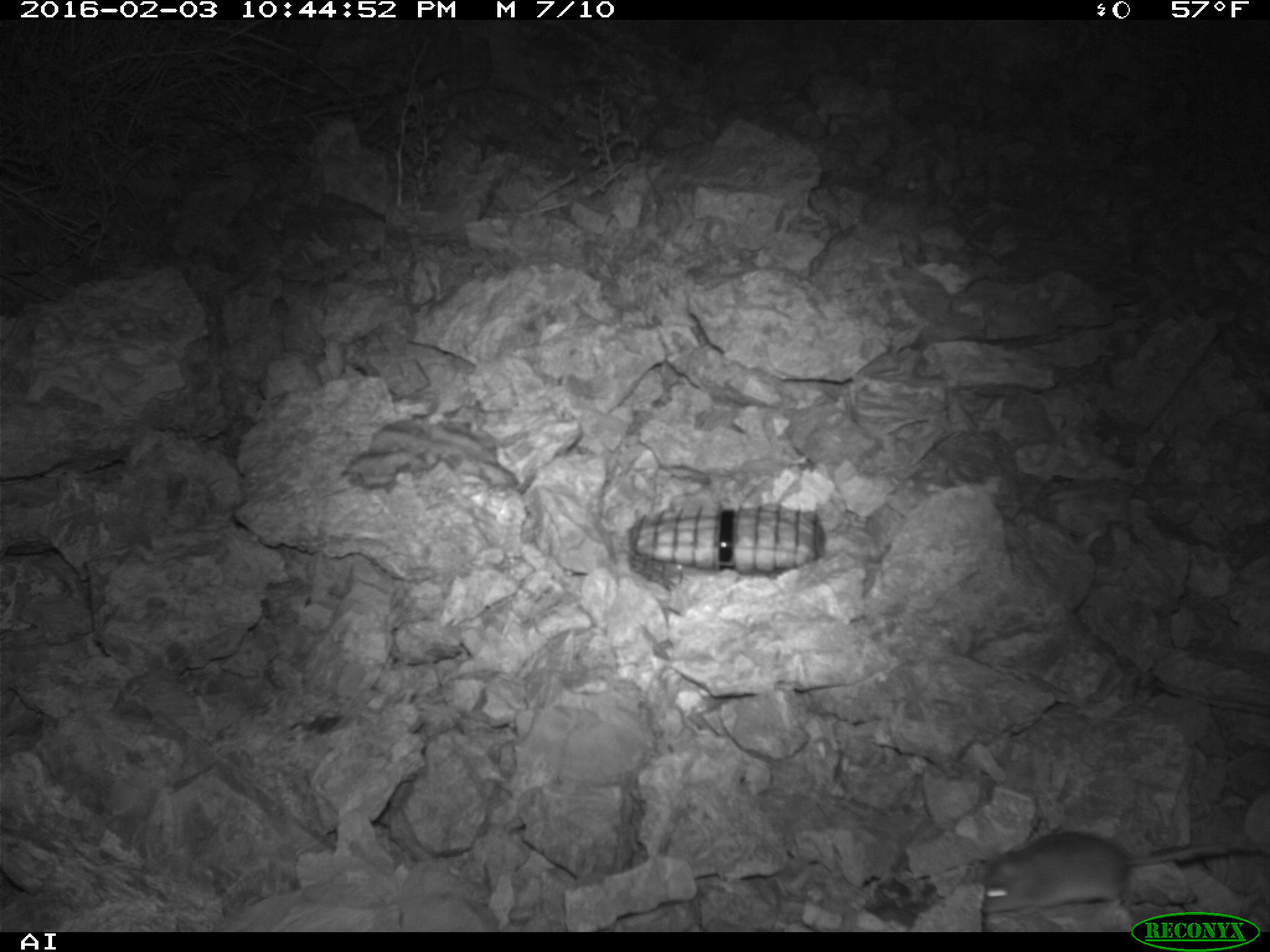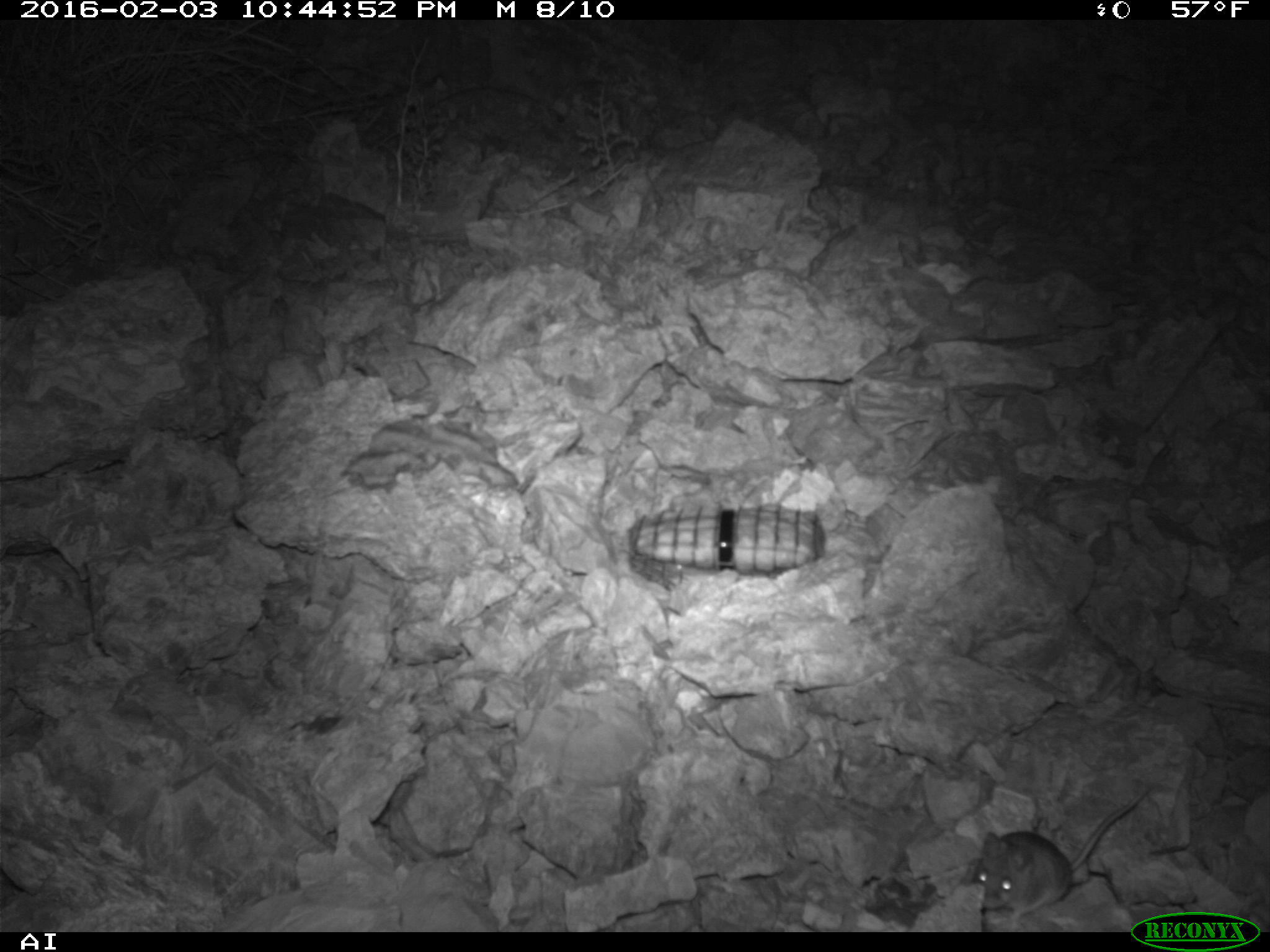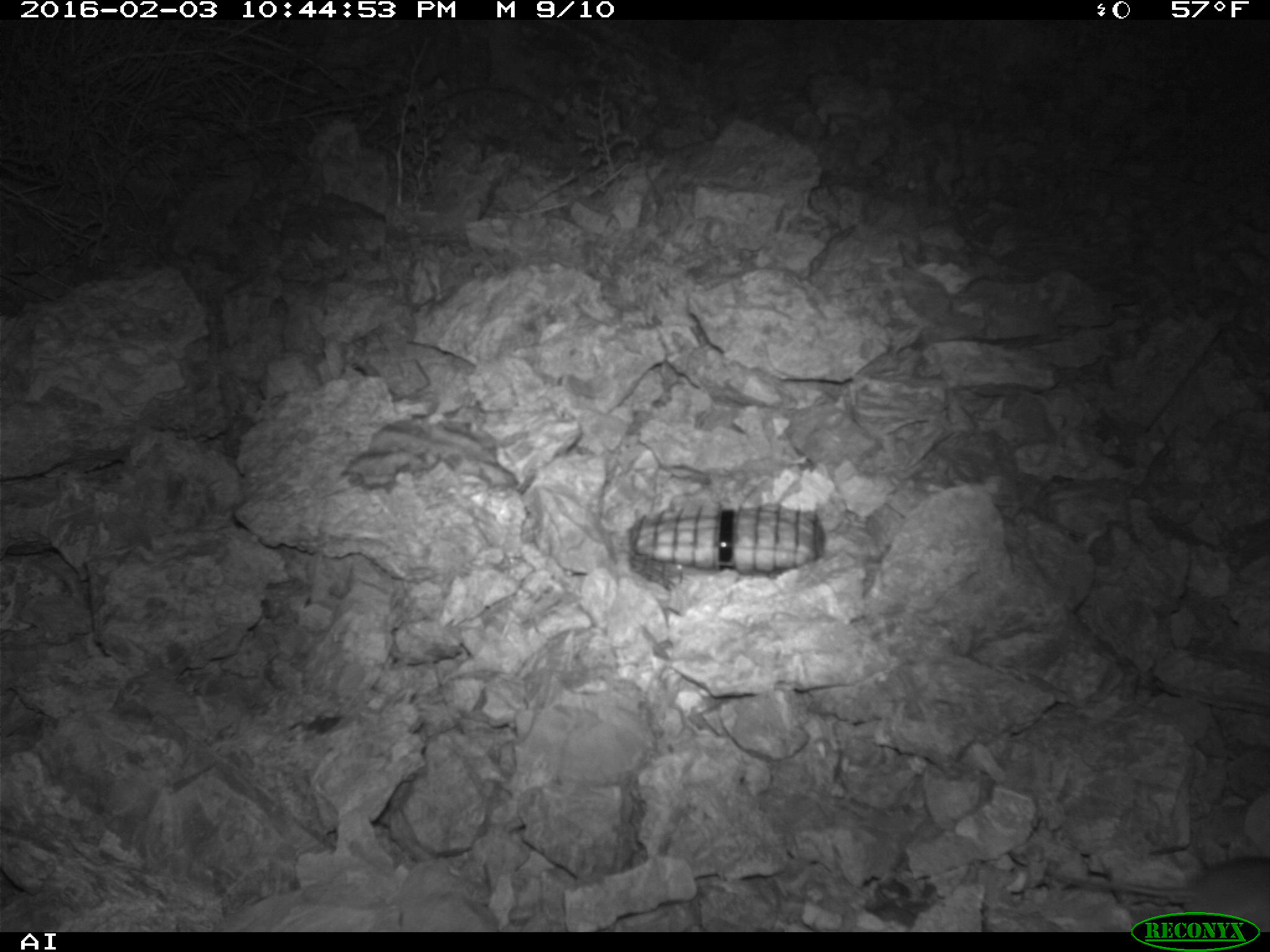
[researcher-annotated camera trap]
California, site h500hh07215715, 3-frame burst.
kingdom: Animalia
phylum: Chordata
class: Mammalia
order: Rodentia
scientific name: Rodentia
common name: rodent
Rodent (Rodentia).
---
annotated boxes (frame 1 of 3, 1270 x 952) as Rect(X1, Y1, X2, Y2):
rodent: Rect(979, 831, 1269, 925)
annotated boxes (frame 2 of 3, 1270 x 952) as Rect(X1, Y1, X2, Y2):
rodent: Rect(970, 787, 1150, 930)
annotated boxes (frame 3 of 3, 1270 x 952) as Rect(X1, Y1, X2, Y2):
rodent: Rect(1057, 858, 1269, 929)